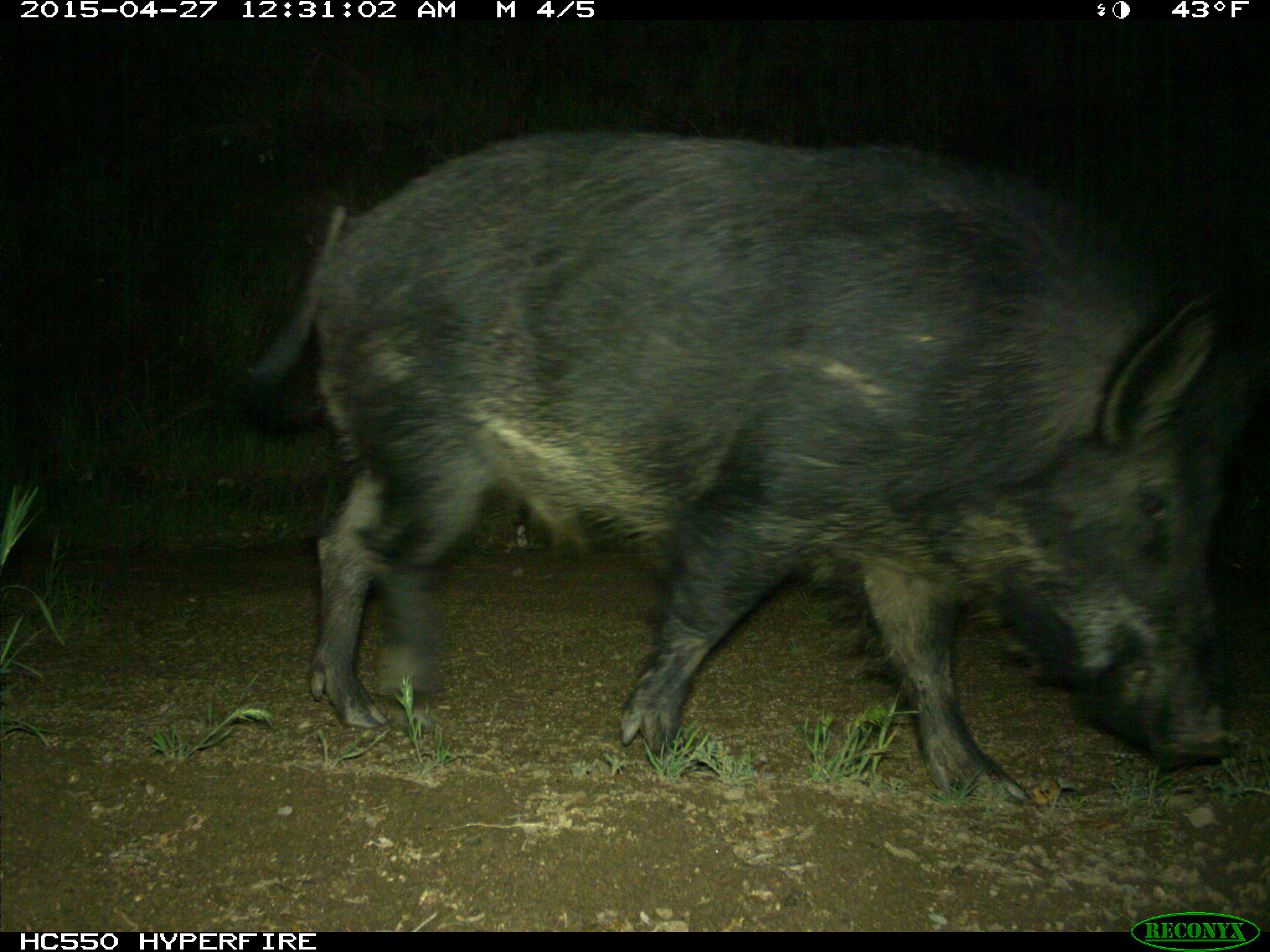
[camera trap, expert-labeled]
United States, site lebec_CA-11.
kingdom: Animalia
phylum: Chordata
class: Mammalia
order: Artiodactyla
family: Suidae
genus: Sus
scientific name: Sus scrofa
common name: wild boar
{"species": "Sus scrofa (wild boar)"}